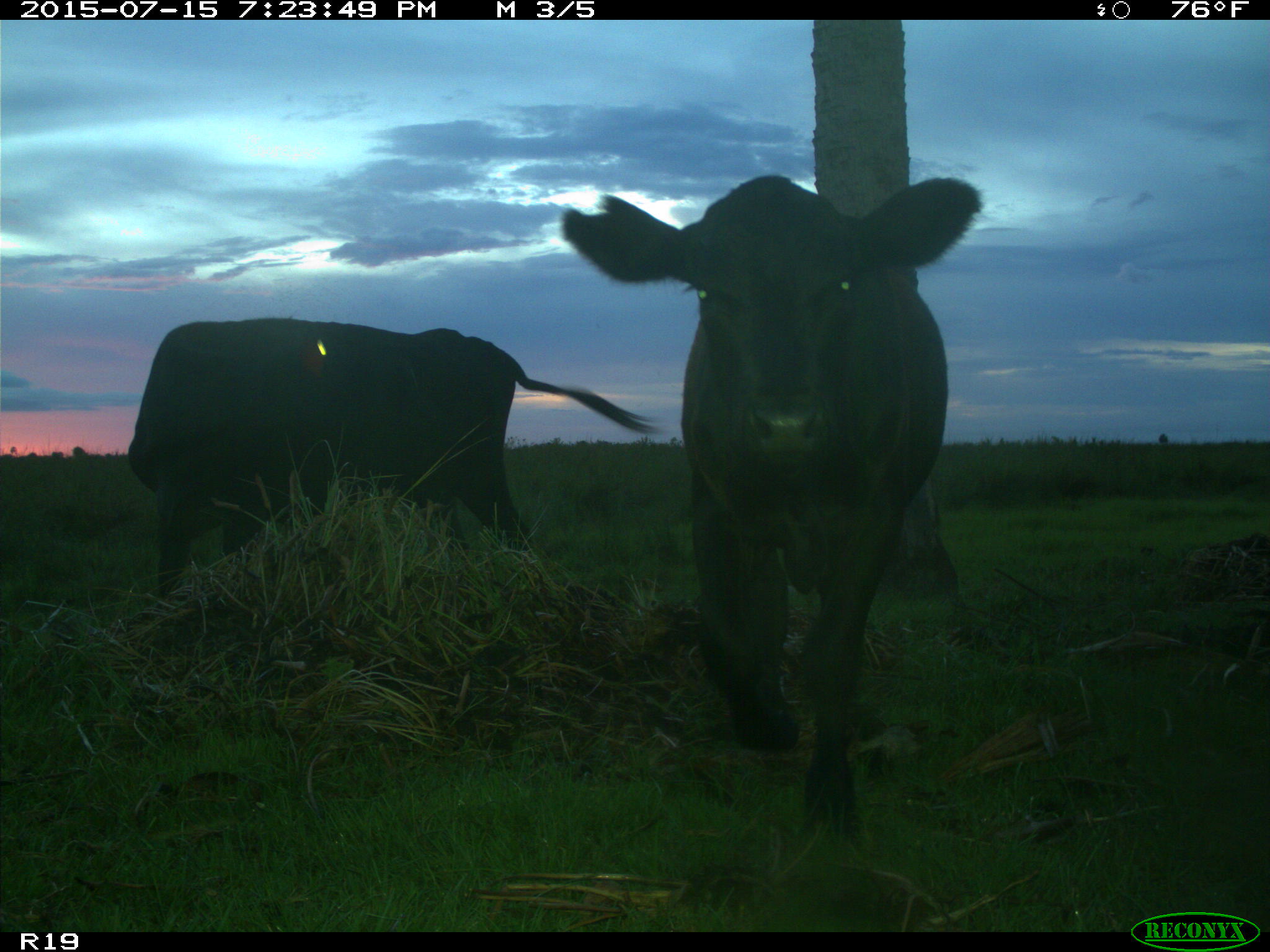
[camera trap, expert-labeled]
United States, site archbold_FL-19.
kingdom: Animalia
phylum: Chordata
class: Mammalia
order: Artiodactyla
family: Bovidae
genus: Bos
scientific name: Bos taurus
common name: domestic cow